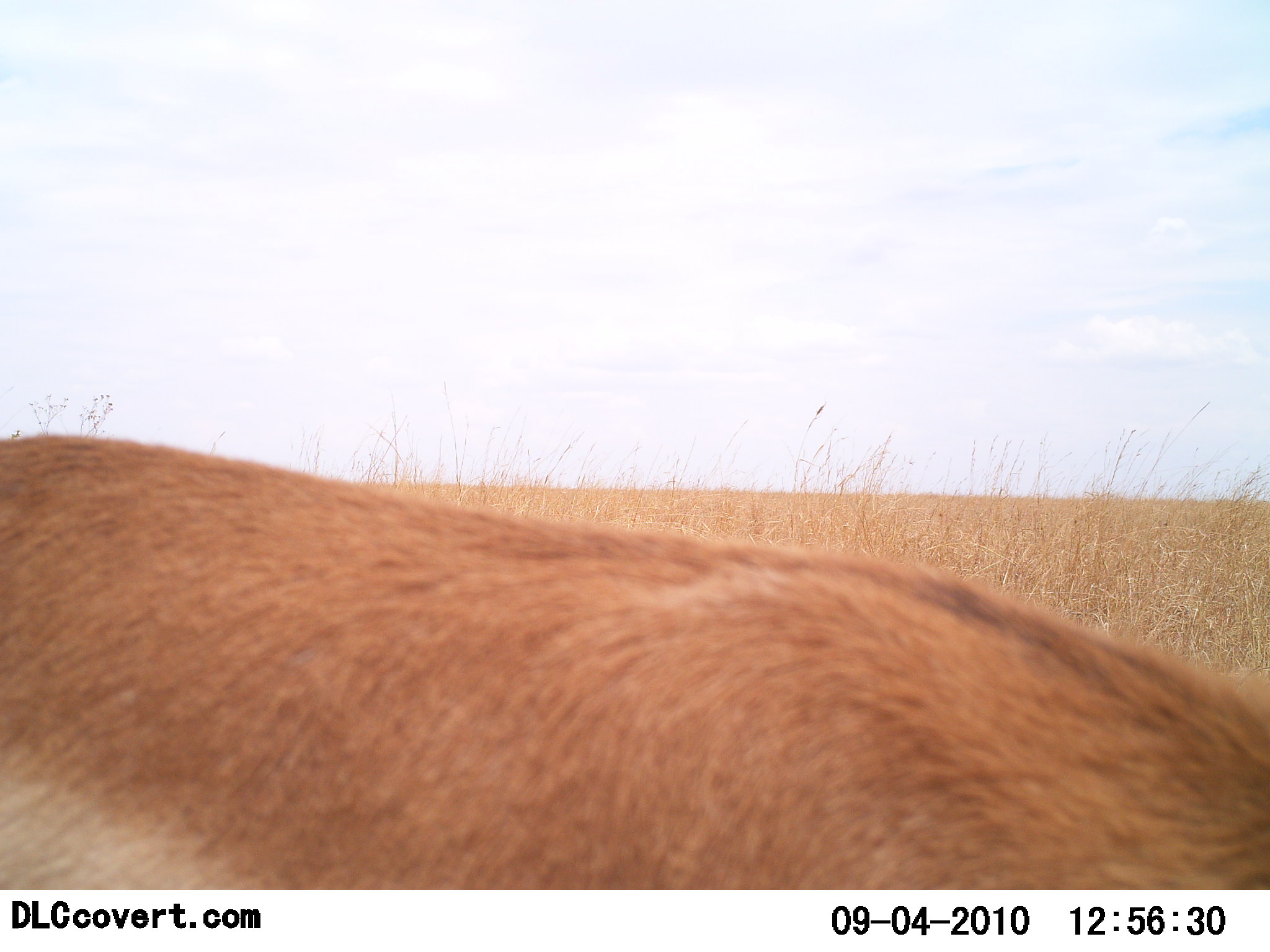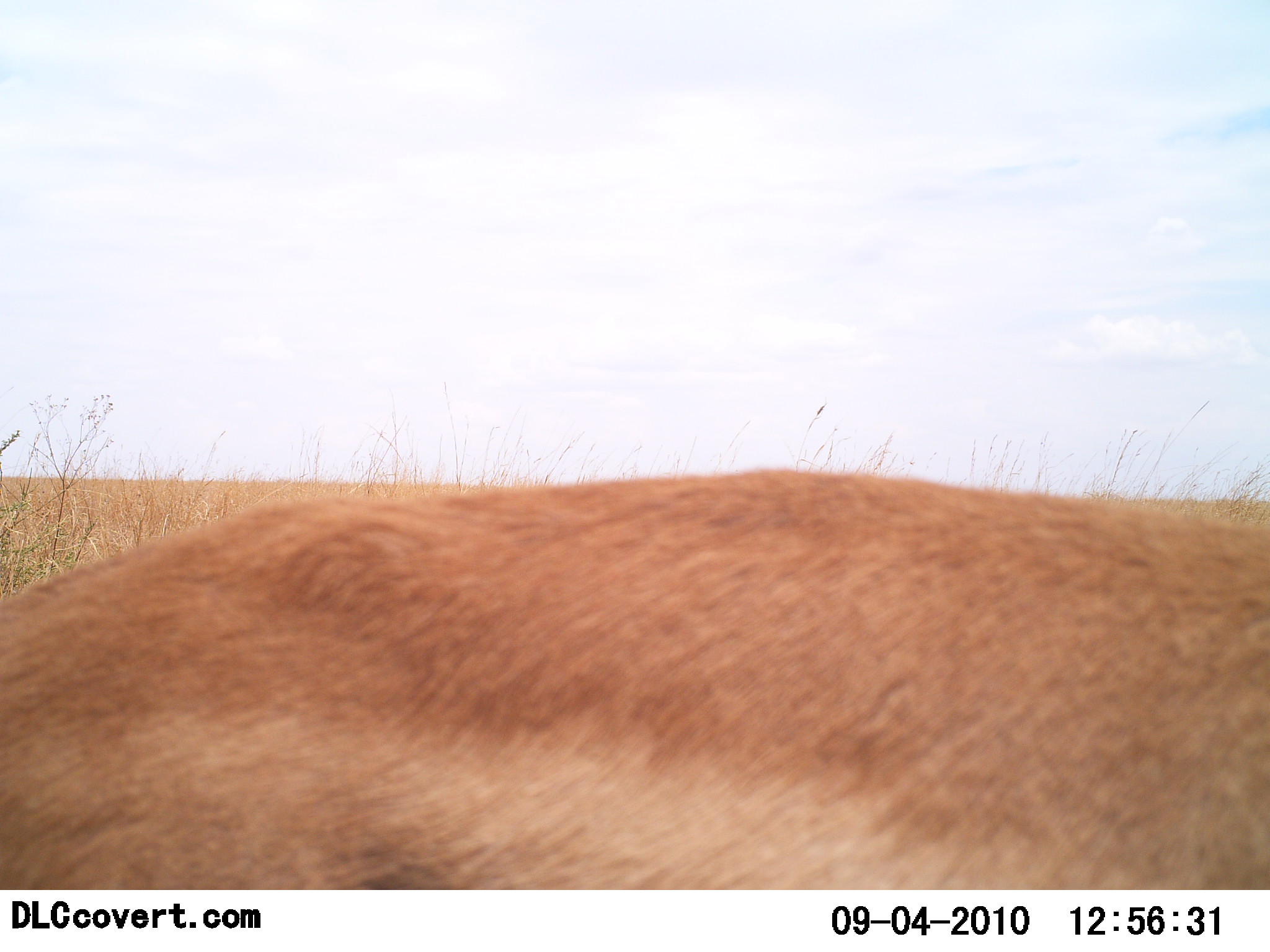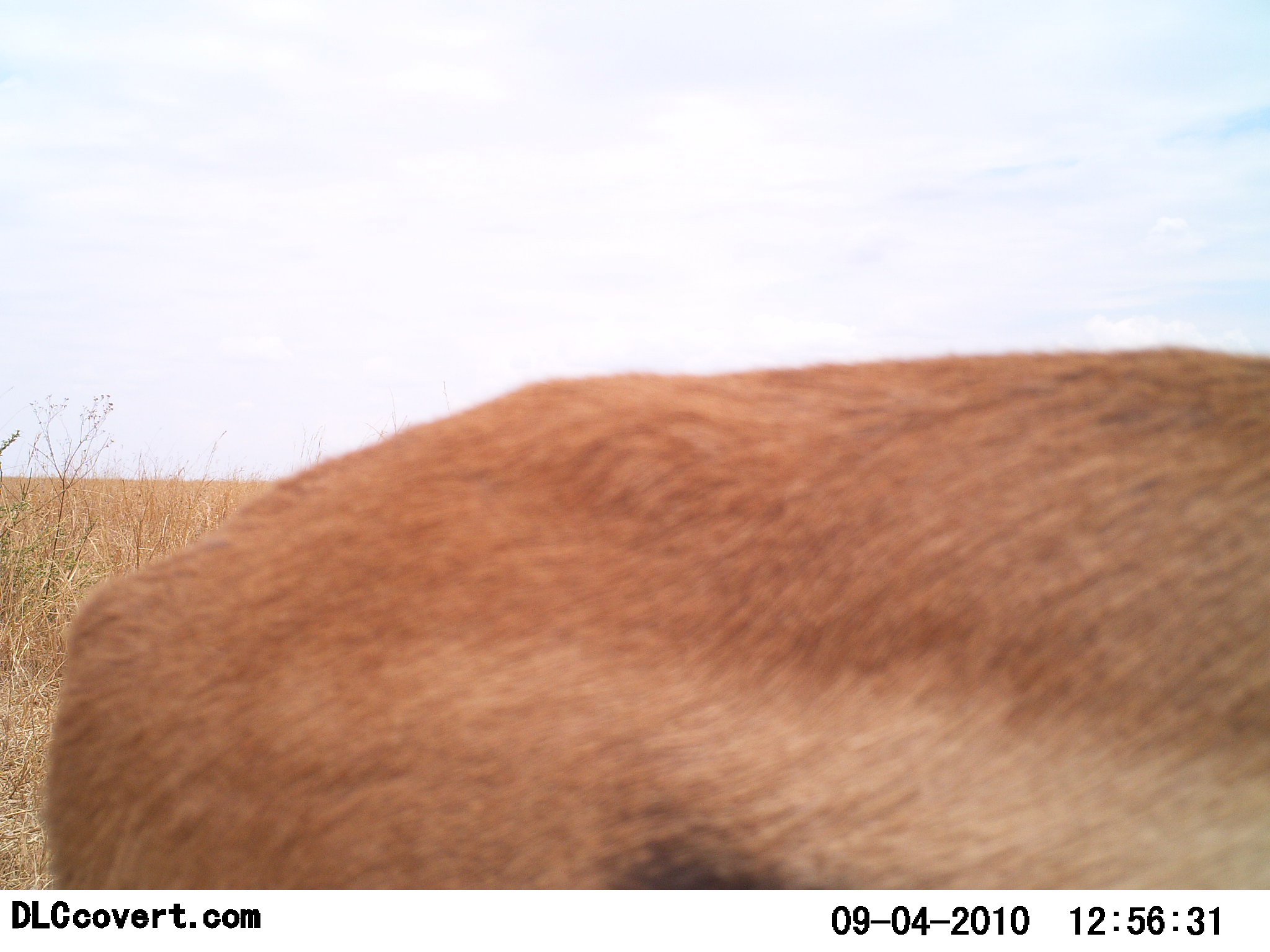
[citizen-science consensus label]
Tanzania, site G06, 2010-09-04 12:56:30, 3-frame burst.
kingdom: Animalia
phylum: Chordata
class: Mammalia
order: Artiodactyla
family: Bovidae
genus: Eudorcas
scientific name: Eudorcas thomsonii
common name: thomson's gazelle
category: gazellethomsons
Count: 1.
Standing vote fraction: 36%.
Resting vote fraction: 0%.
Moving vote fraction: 55%.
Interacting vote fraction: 0%.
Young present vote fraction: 0%.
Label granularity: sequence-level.